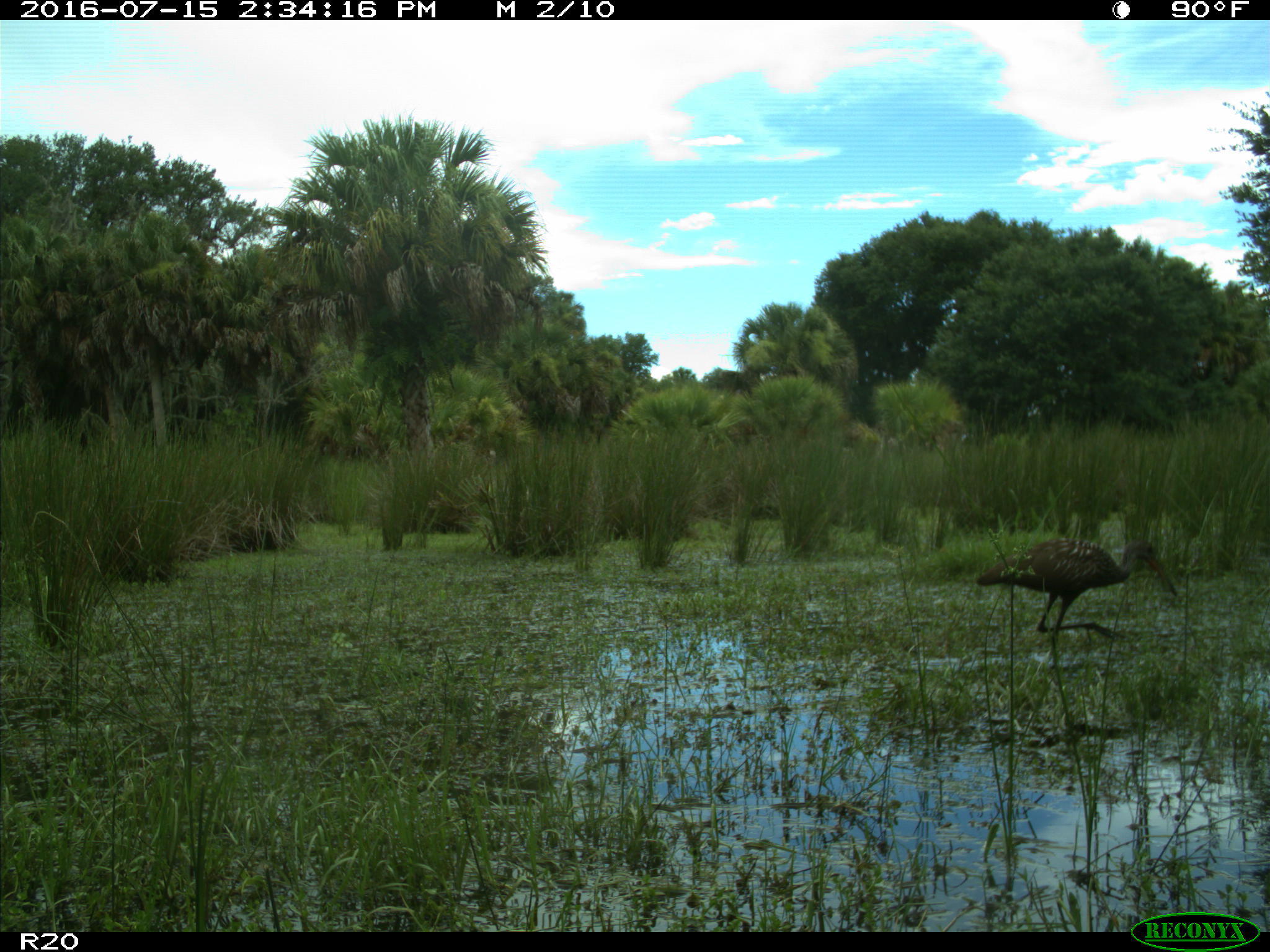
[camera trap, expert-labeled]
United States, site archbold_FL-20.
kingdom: Animalia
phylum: Chordata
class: Aves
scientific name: Aves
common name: birds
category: unidentified bird